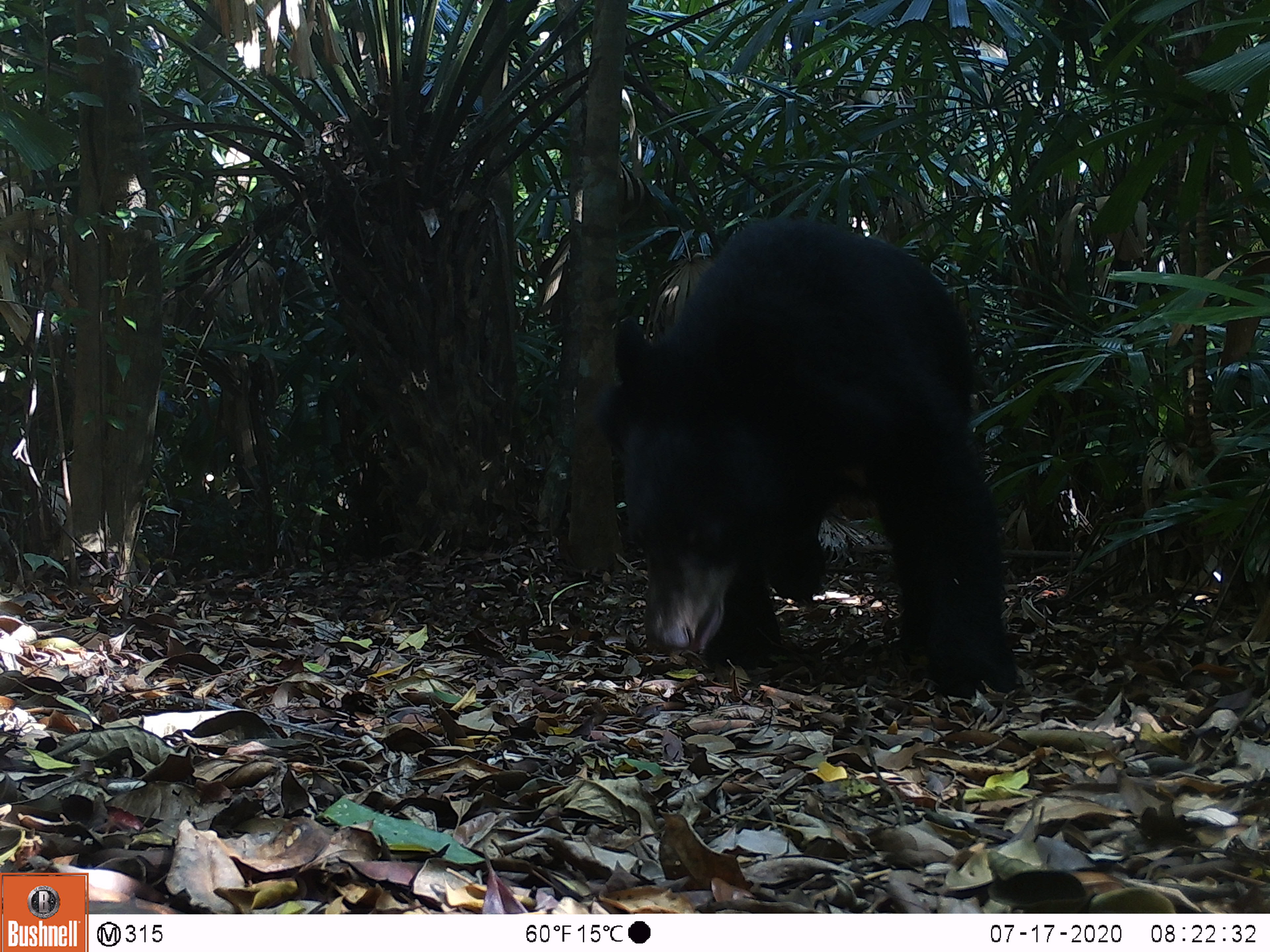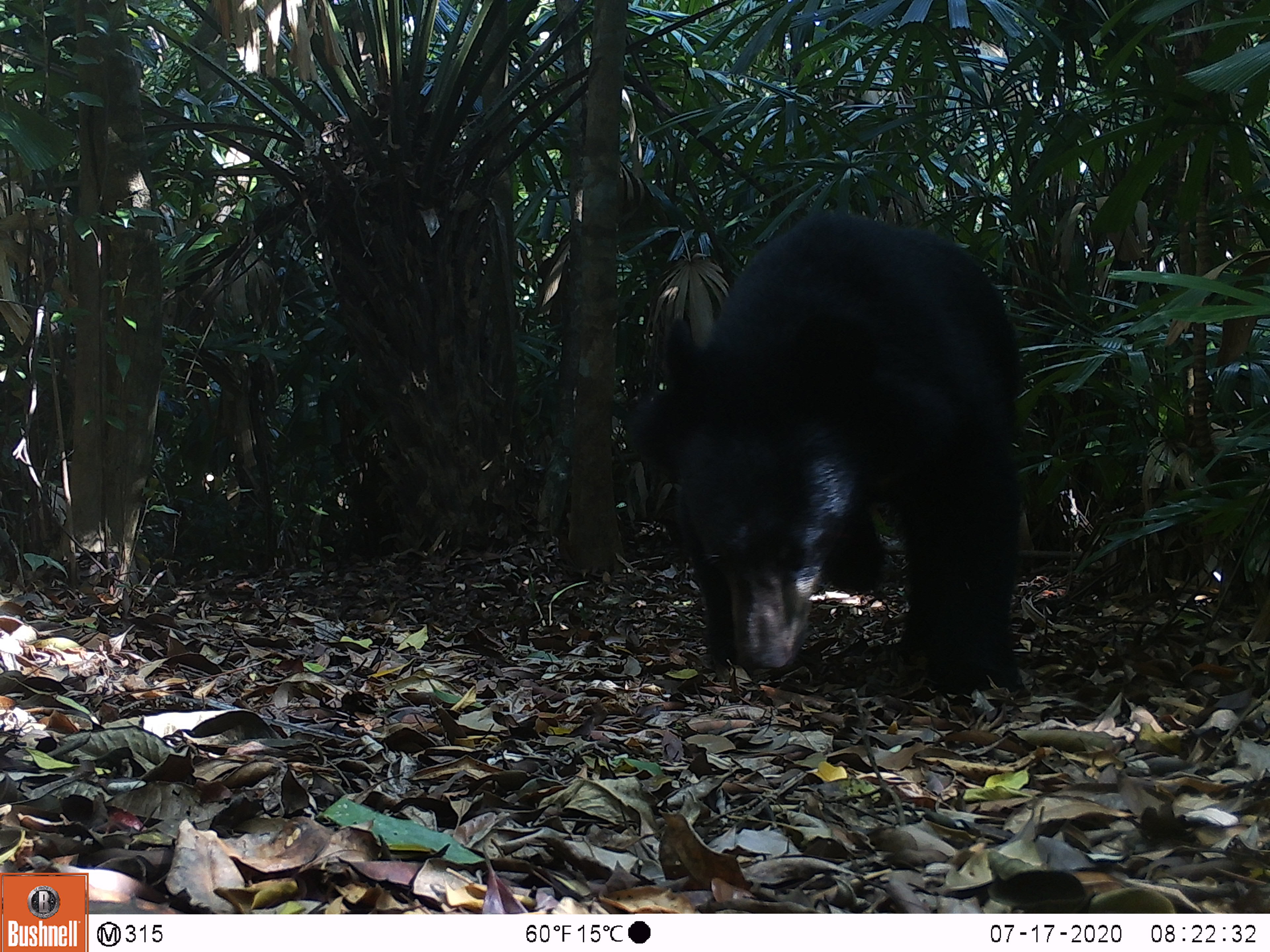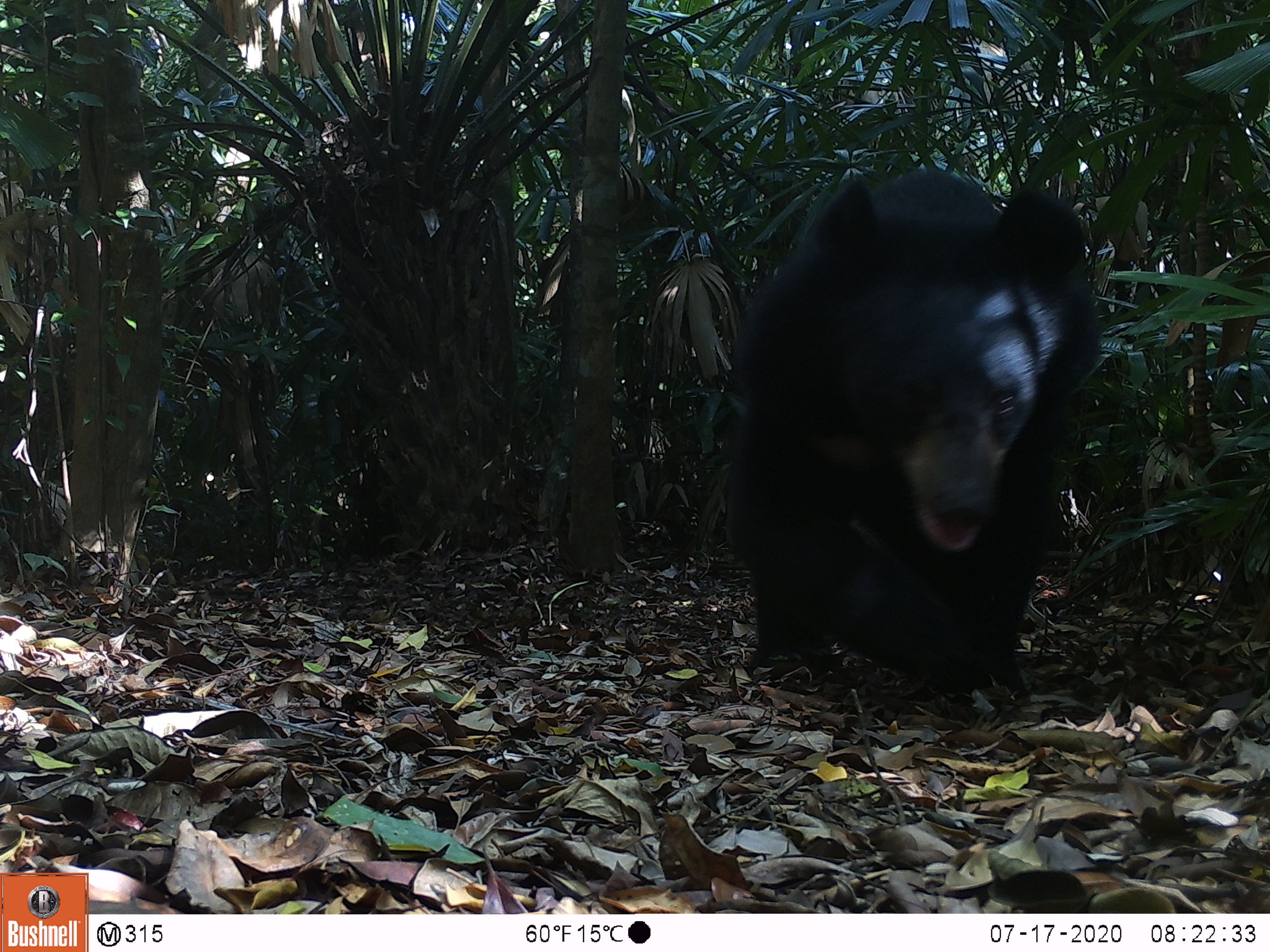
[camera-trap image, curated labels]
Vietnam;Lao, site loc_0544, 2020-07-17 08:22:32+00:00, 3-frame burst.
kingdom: Animalia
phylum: Chordata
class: Mammalia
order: Carnivora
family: Ursidae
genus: Ursus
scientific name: Ursus thibetanus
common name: asian black bear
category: asiatic black bear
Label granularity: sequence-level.